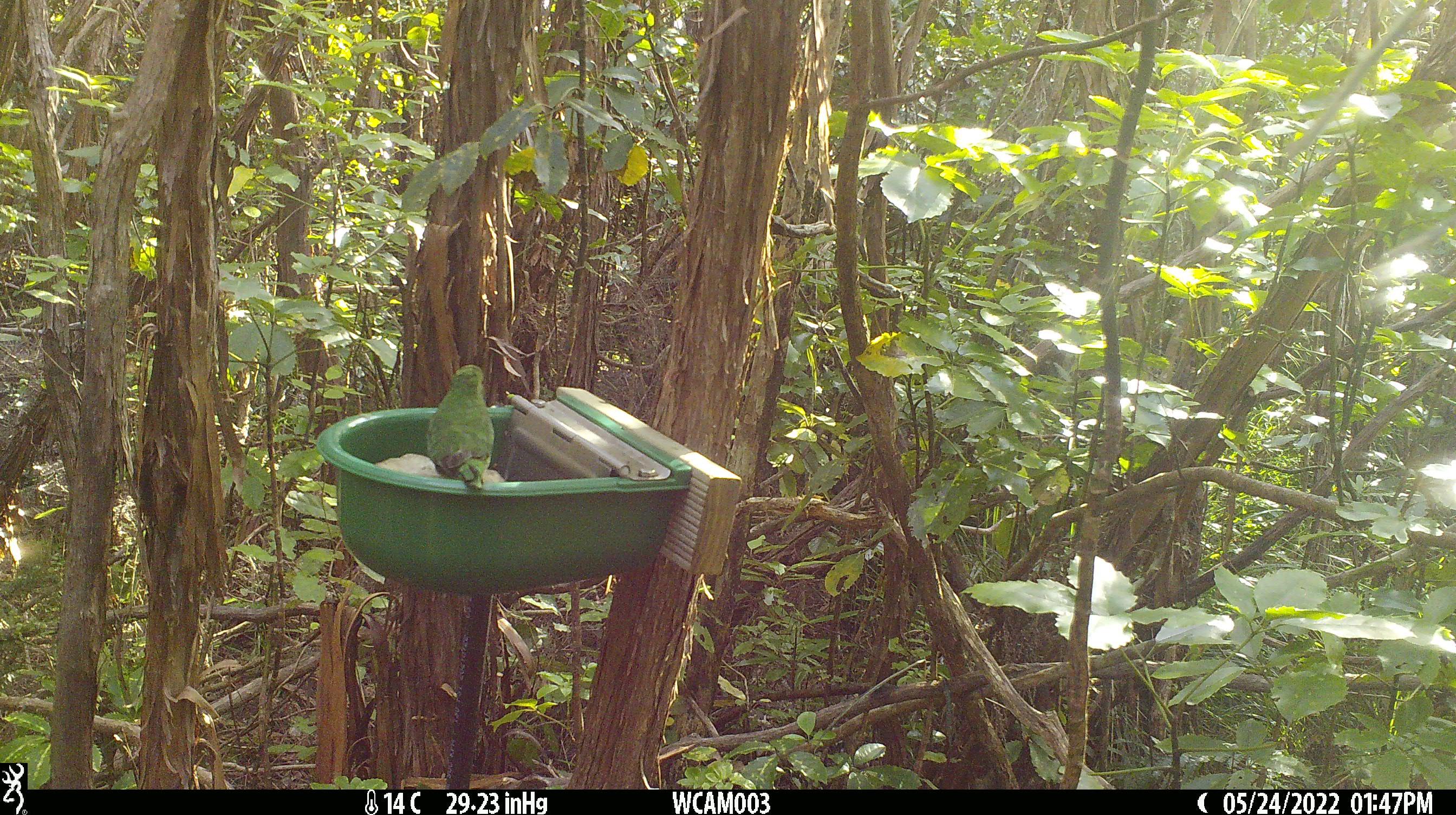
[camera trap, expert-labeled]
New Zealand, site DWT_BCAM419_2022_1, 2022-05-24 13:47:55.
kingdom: Animalia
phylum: Chordata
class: Aves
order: Psittaciformes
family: Psittaculidae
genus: Cyanoramphus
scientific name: Cyanoramphus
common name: parakeet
Parakeet (Cyanoramphus).